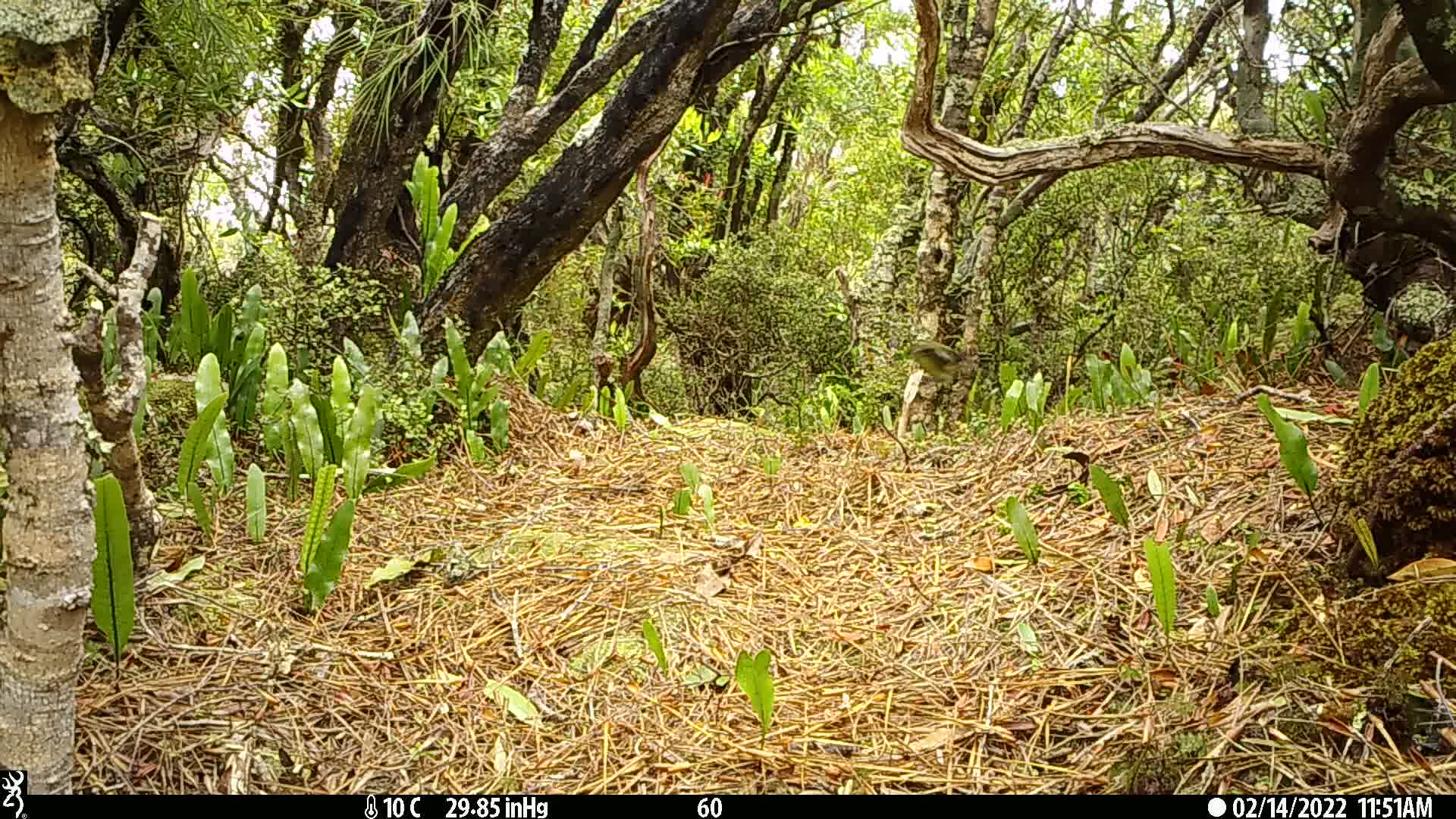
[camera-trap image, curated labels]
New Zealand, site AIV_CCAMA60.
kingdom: Animalia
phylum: Chordata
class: Aves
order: Passeriformes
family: Meliphagidae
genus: Anthornis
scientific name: Anthornis melanura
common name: new zealand bellbird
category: bellbird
Bellbird (new zealand bellbird) (Anthornis melanura).